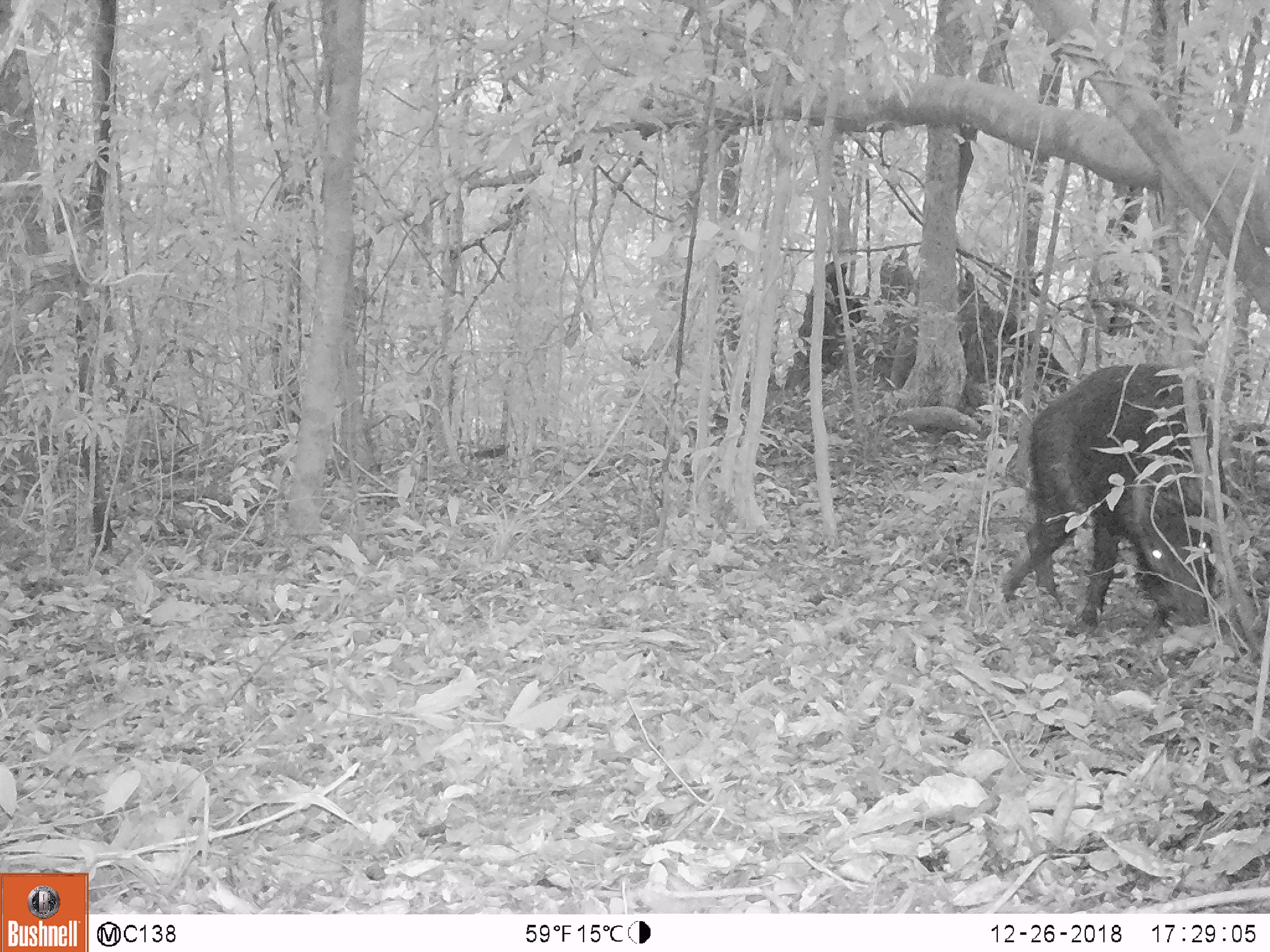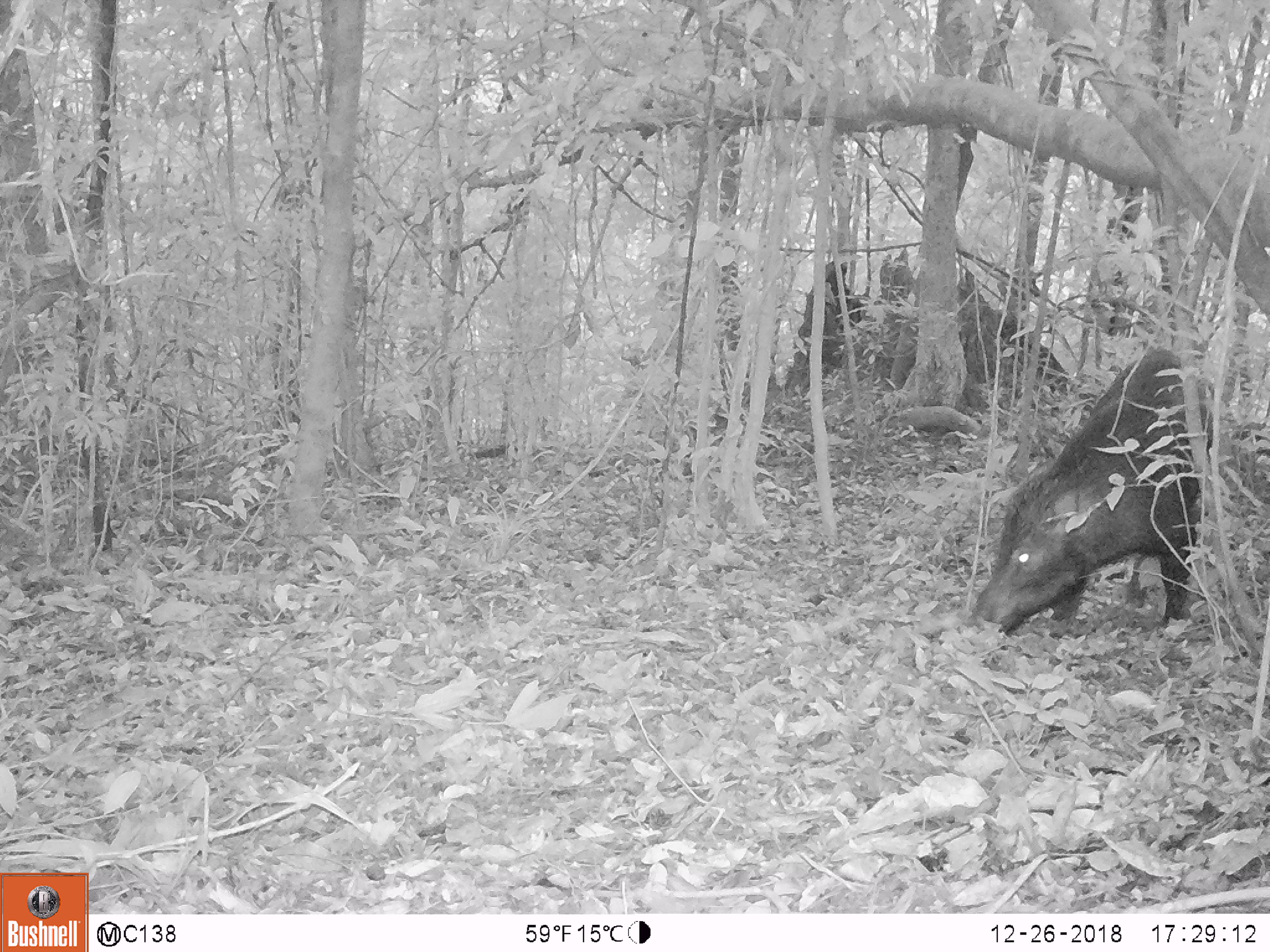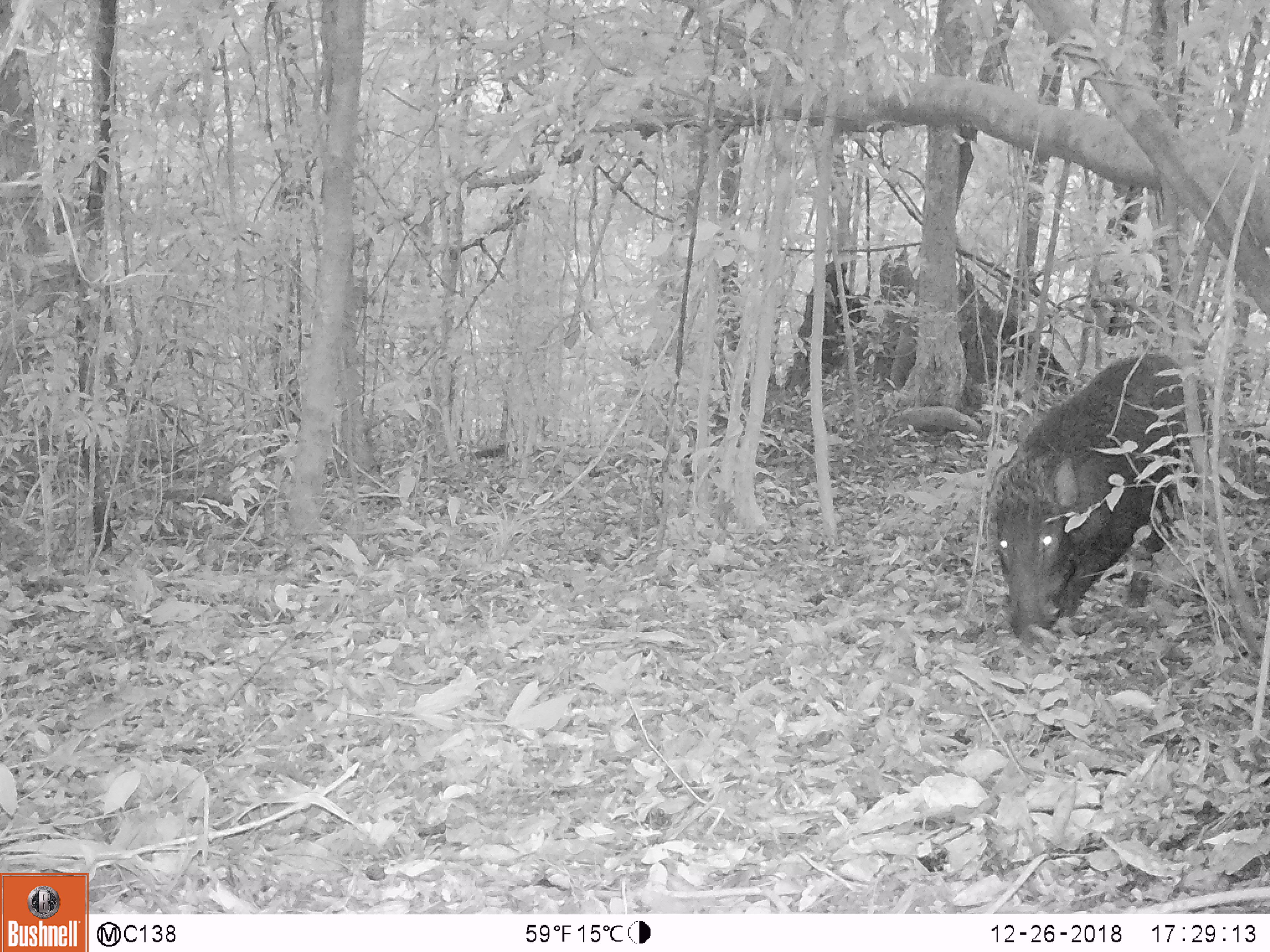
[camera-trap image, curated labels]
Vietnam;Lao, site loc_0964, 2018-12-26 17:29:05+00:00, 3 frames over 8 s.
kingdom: Animalia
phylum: Chordata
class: Mammalia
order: Artiodactyla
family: Suidae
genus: Sus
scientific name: Sus scrofa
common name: eurasian wild pig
Eurasian wild pig (Sus scrofa). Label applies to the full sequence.